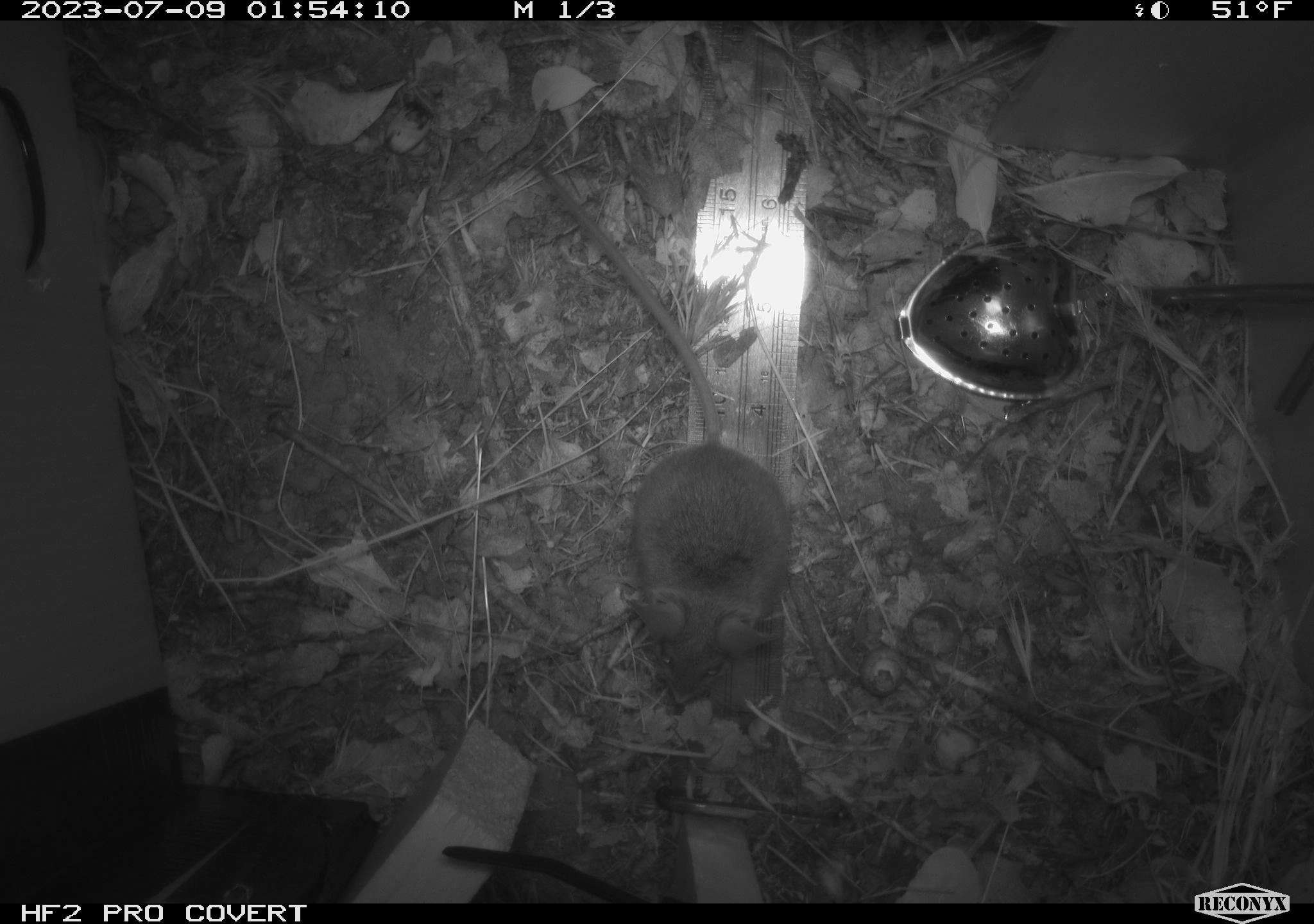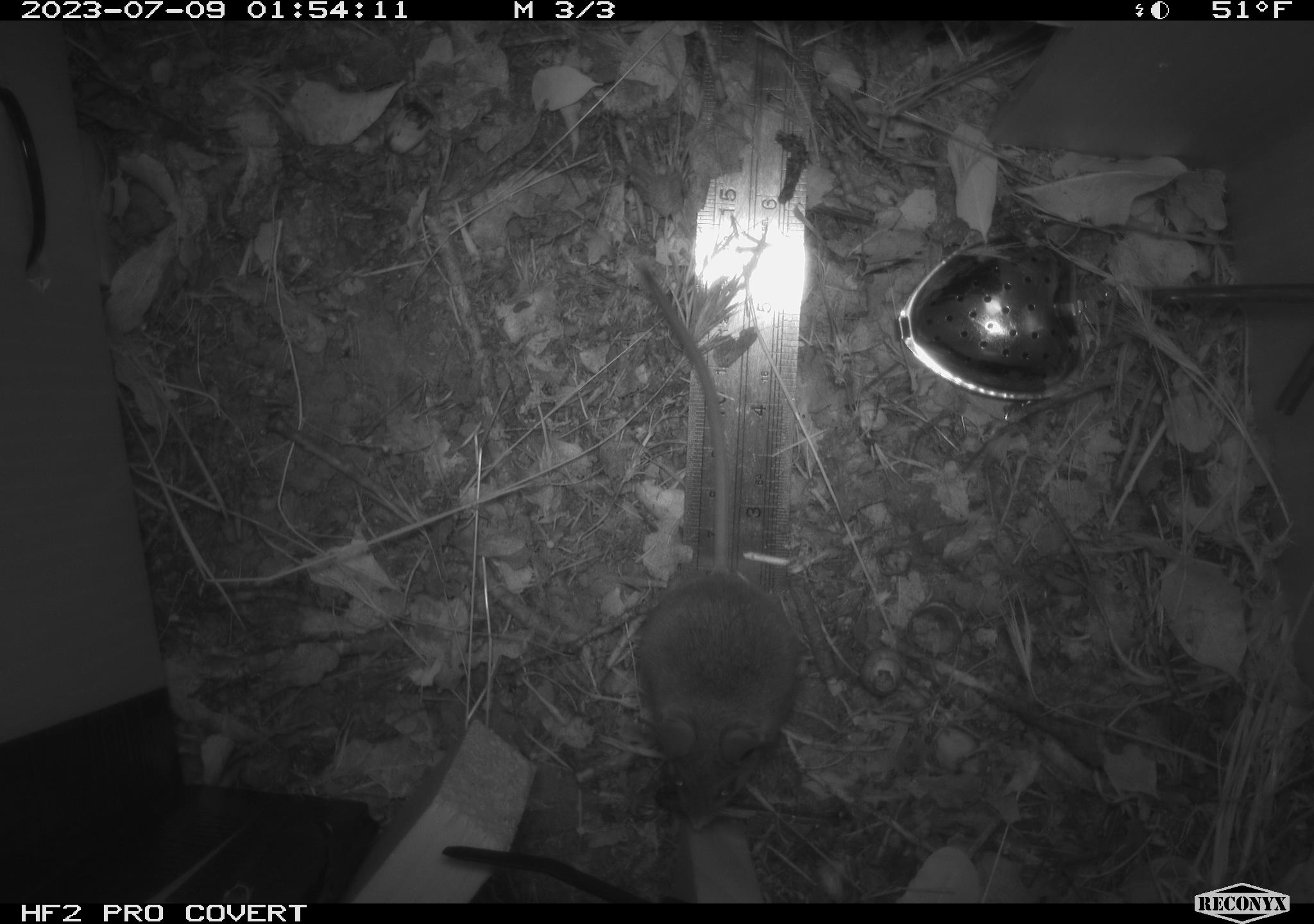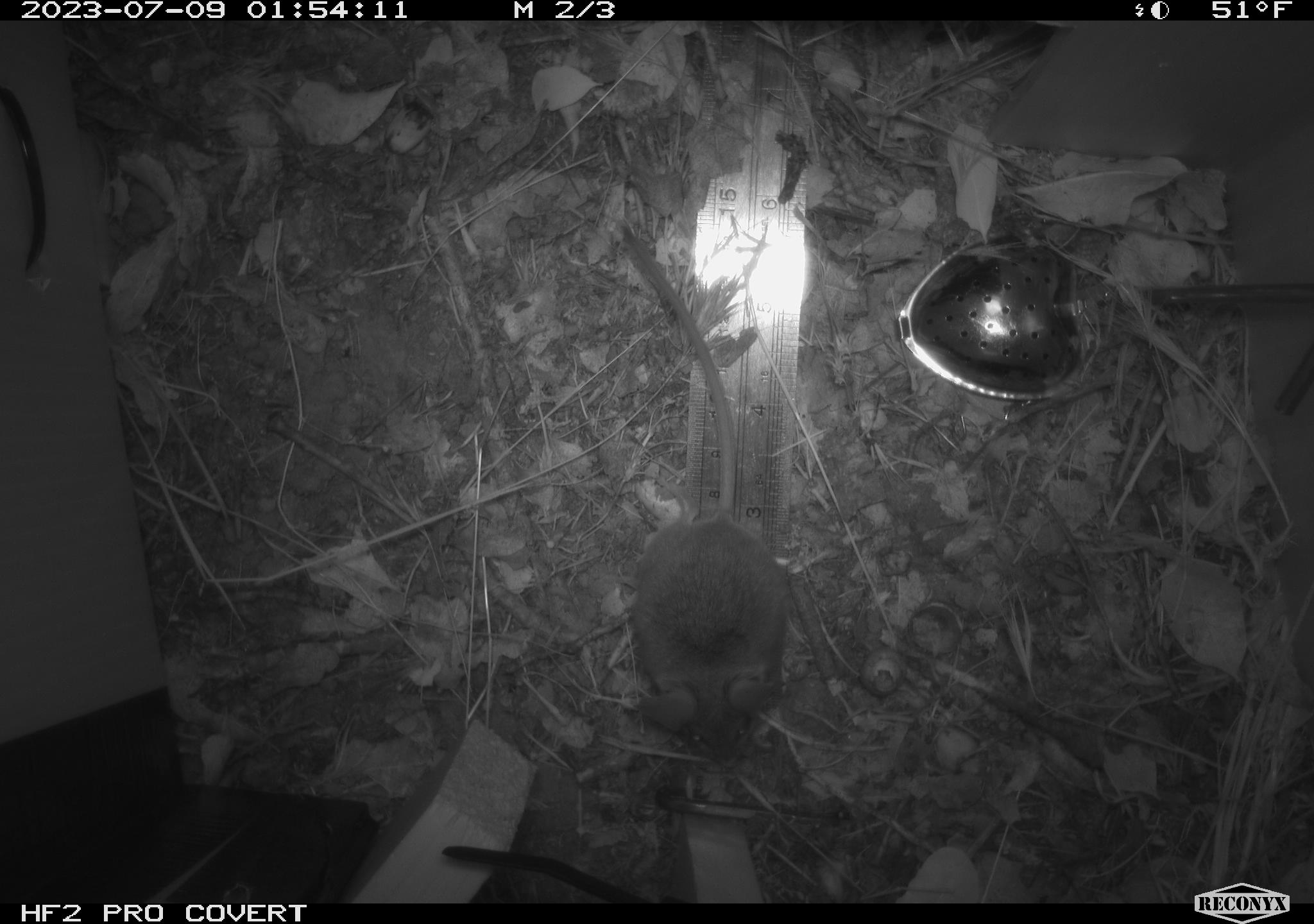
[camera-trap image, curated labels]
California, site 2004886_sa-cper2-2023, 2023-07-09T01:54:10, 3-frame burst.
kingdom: Animalia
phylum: Chordata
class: Mammalia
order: Rodentia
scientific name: Rodentia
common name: mouse species